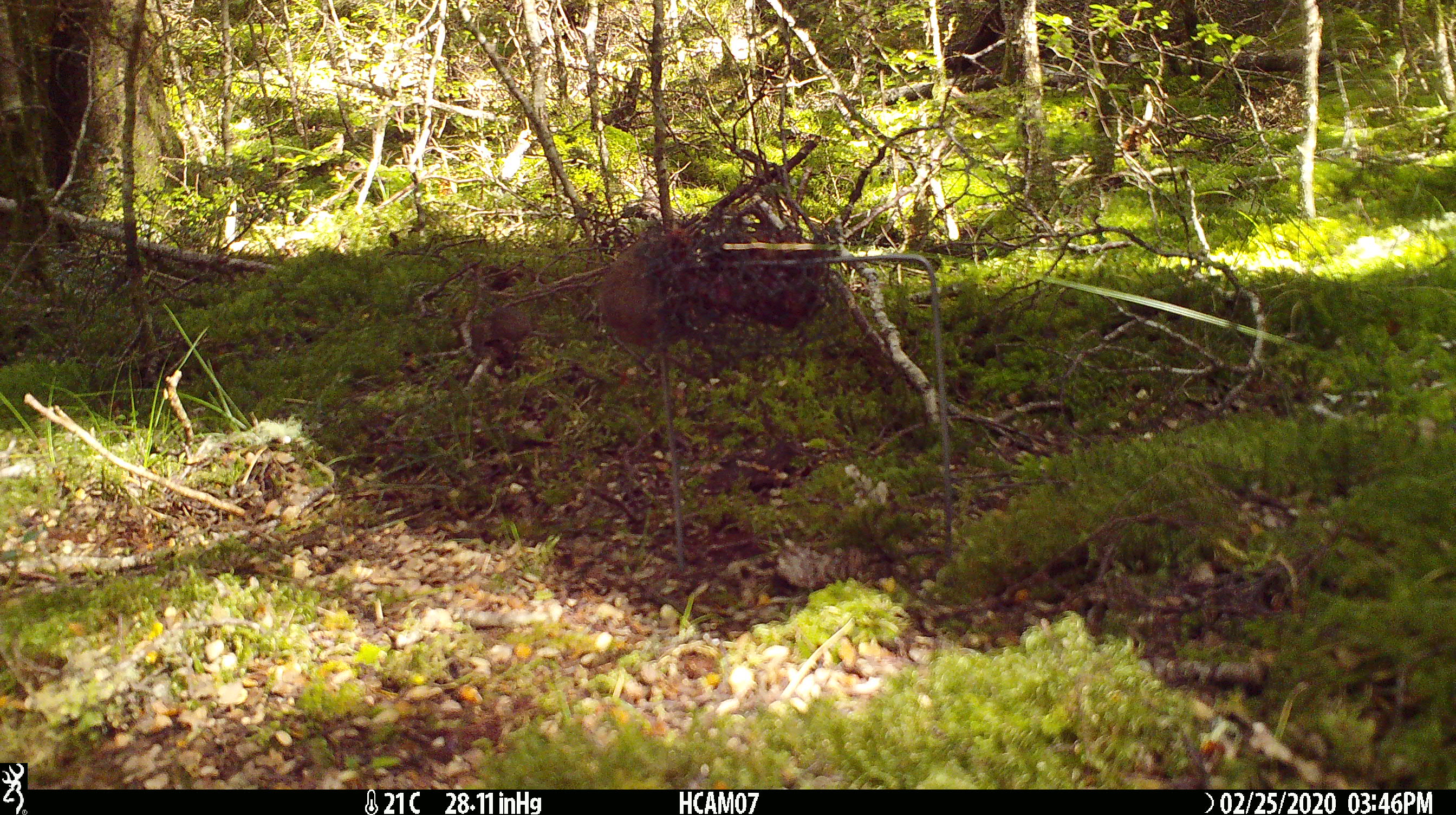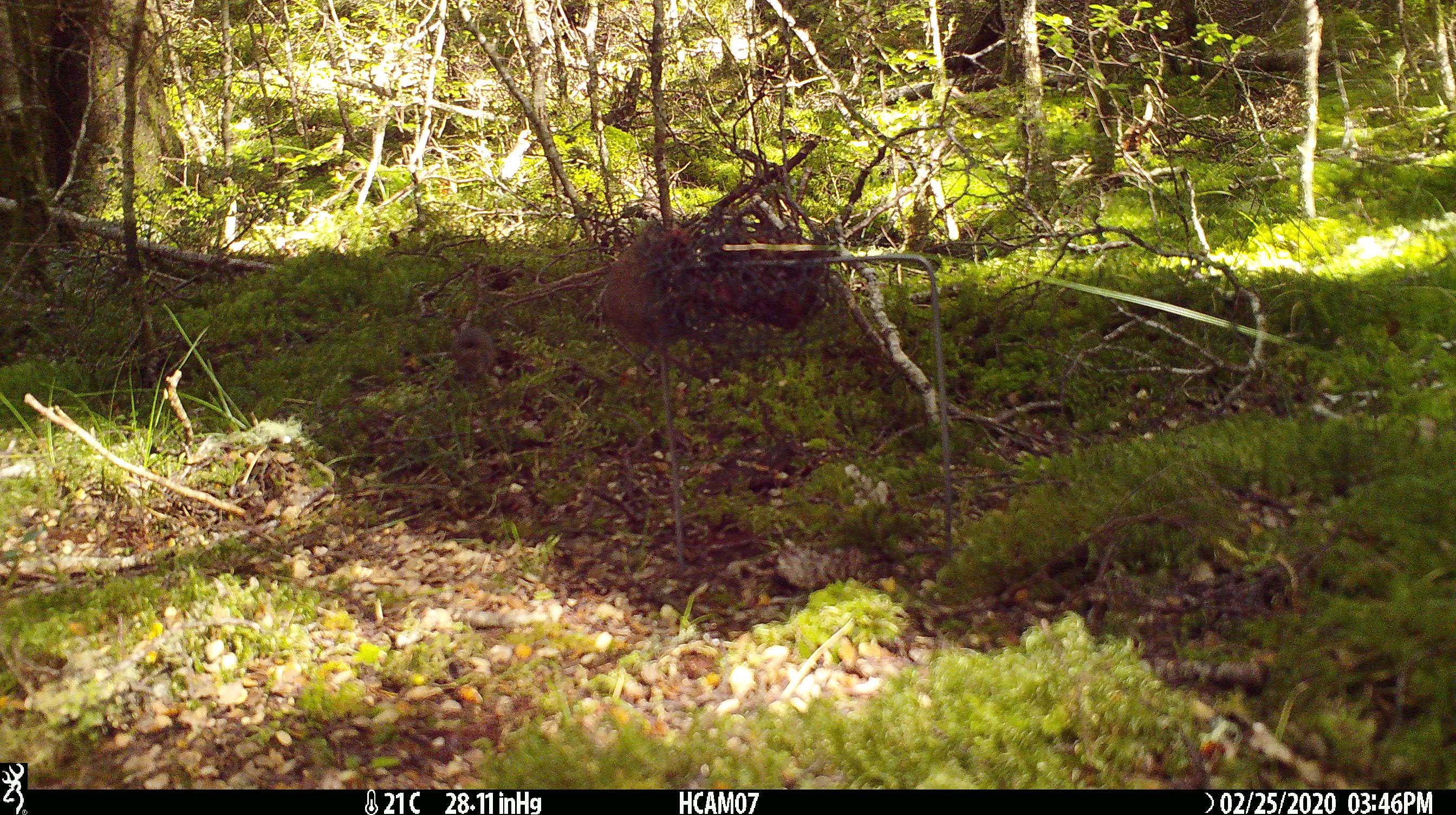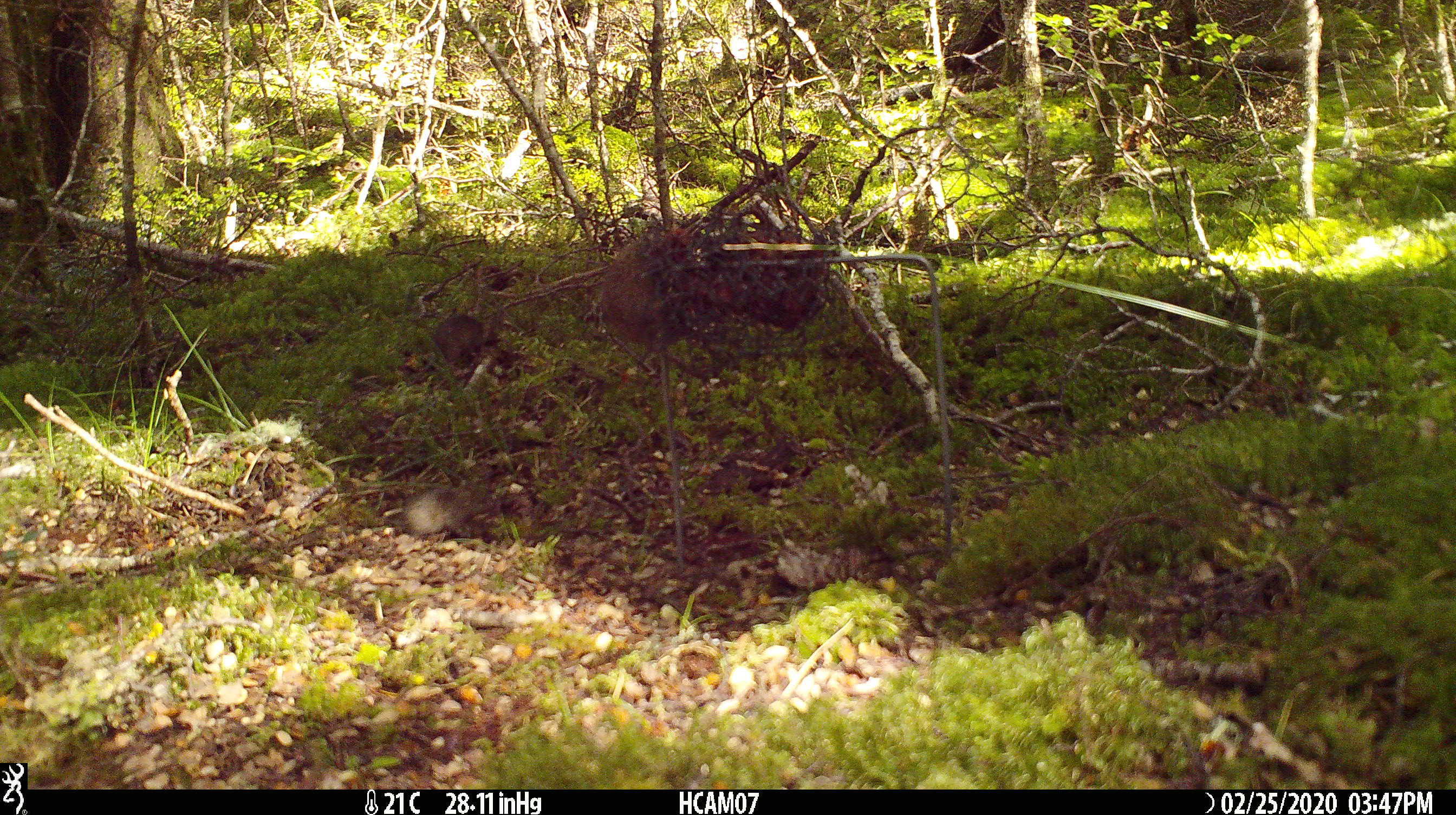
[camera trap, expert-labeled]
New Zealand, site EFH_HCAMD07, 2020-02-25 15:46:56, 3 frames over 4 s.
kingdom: Animalia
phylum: Chordata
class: Mammalia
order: Rodentia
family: Muridae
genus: Mus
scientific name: Mus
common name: mouse